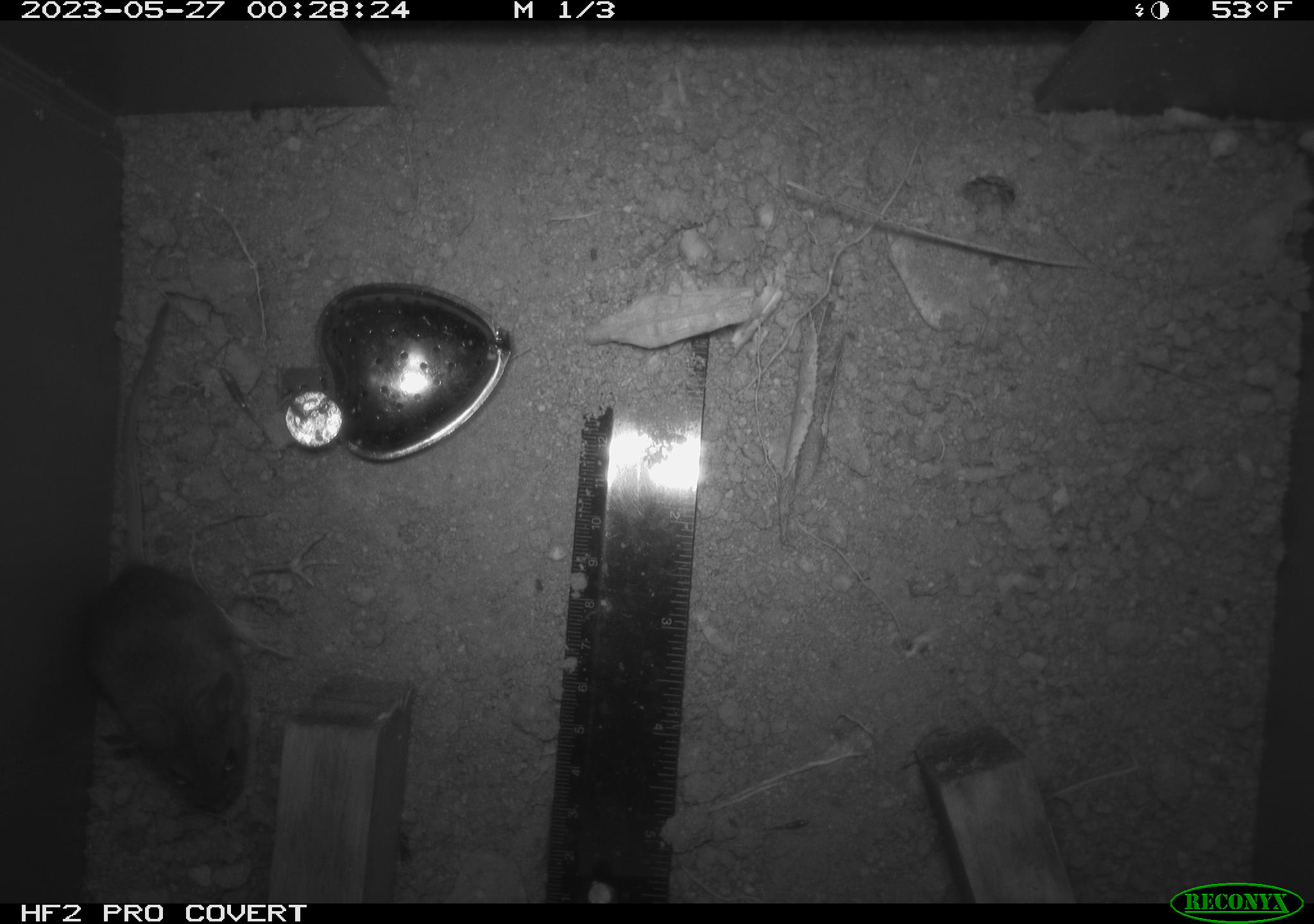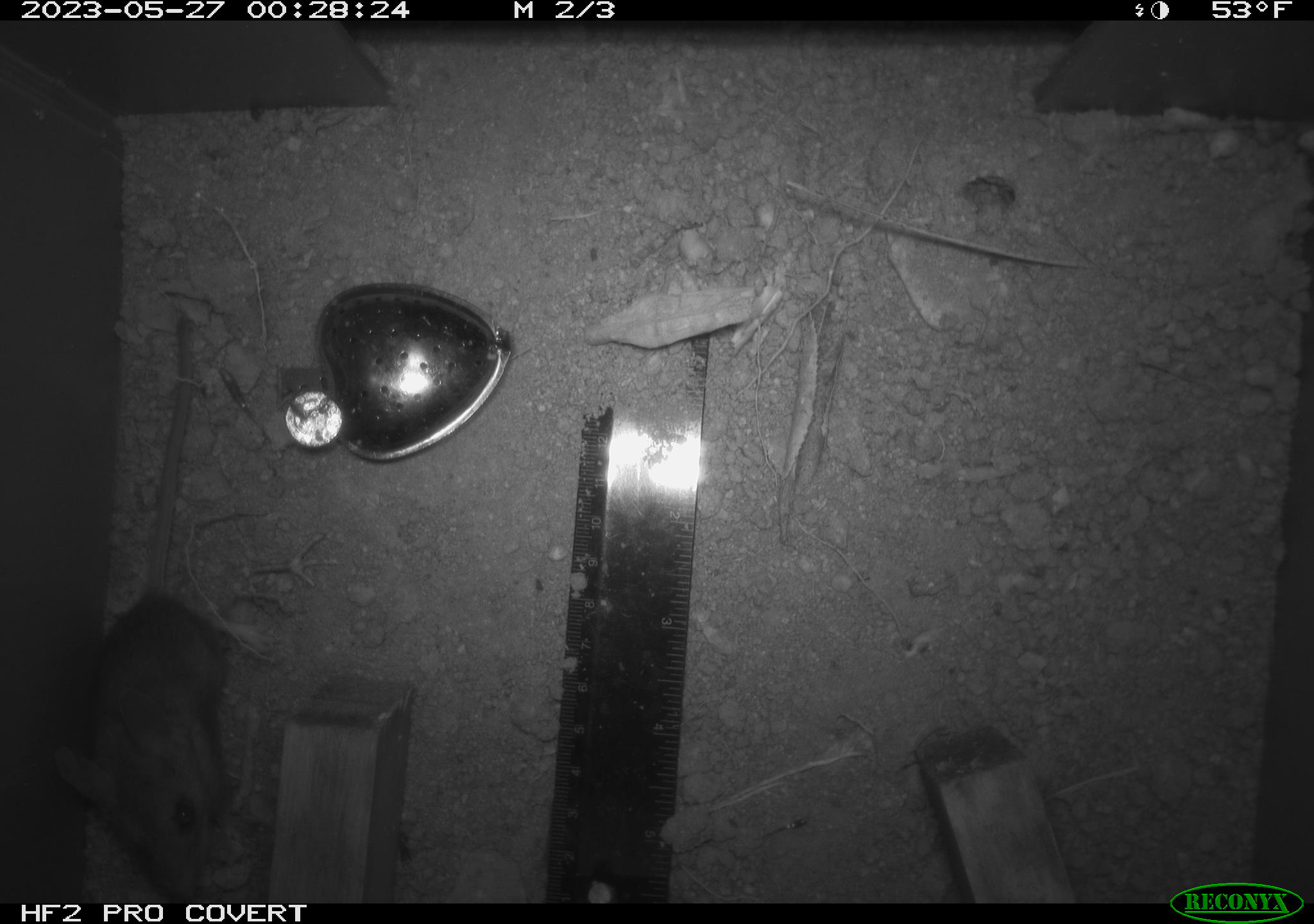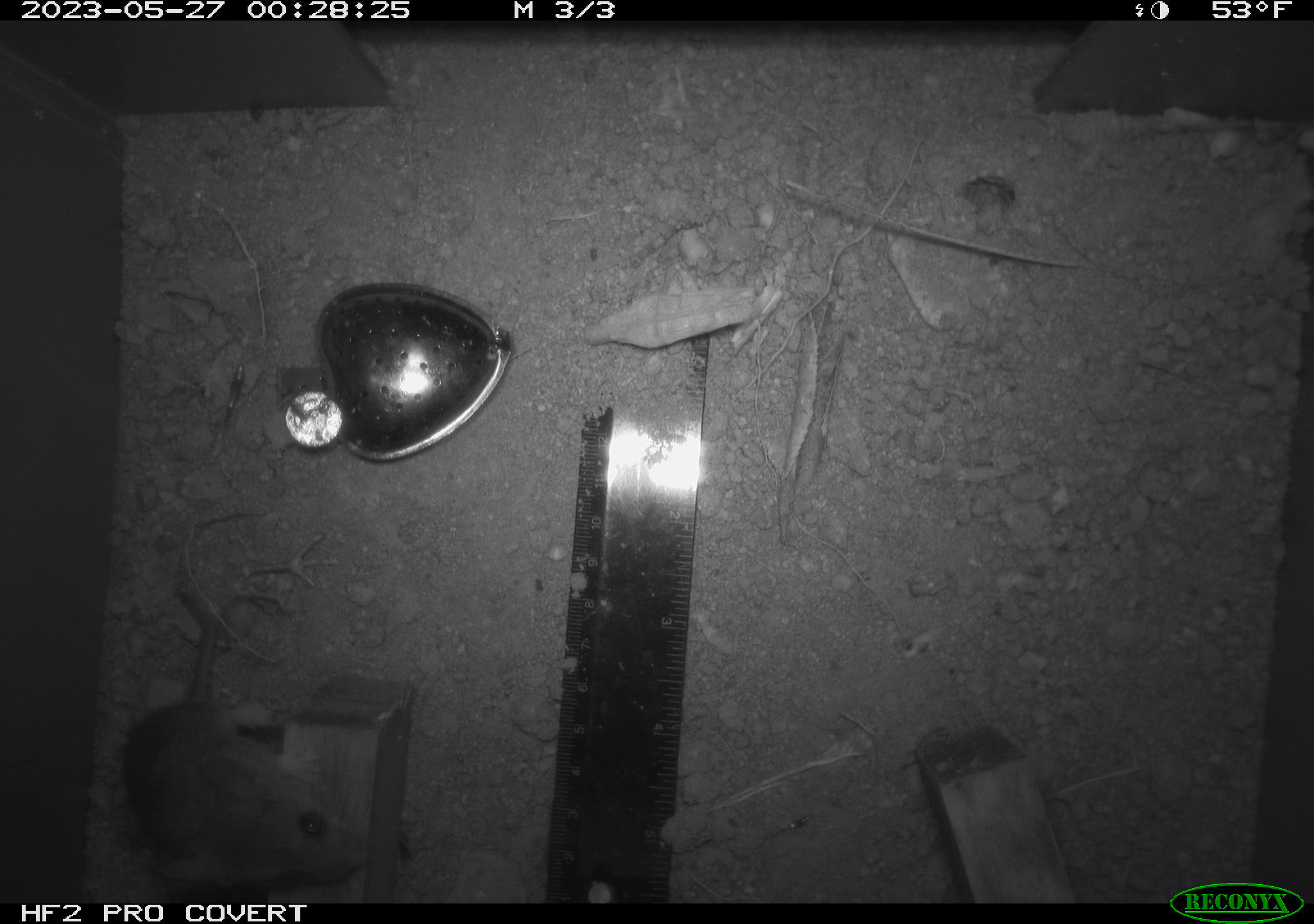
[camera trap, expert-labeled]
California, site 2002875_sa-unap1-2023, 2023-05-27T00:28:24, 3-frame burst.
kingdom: Animalia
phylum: Chordata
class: Mammalia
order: Rodentia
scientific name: Rodentia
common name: mouse species